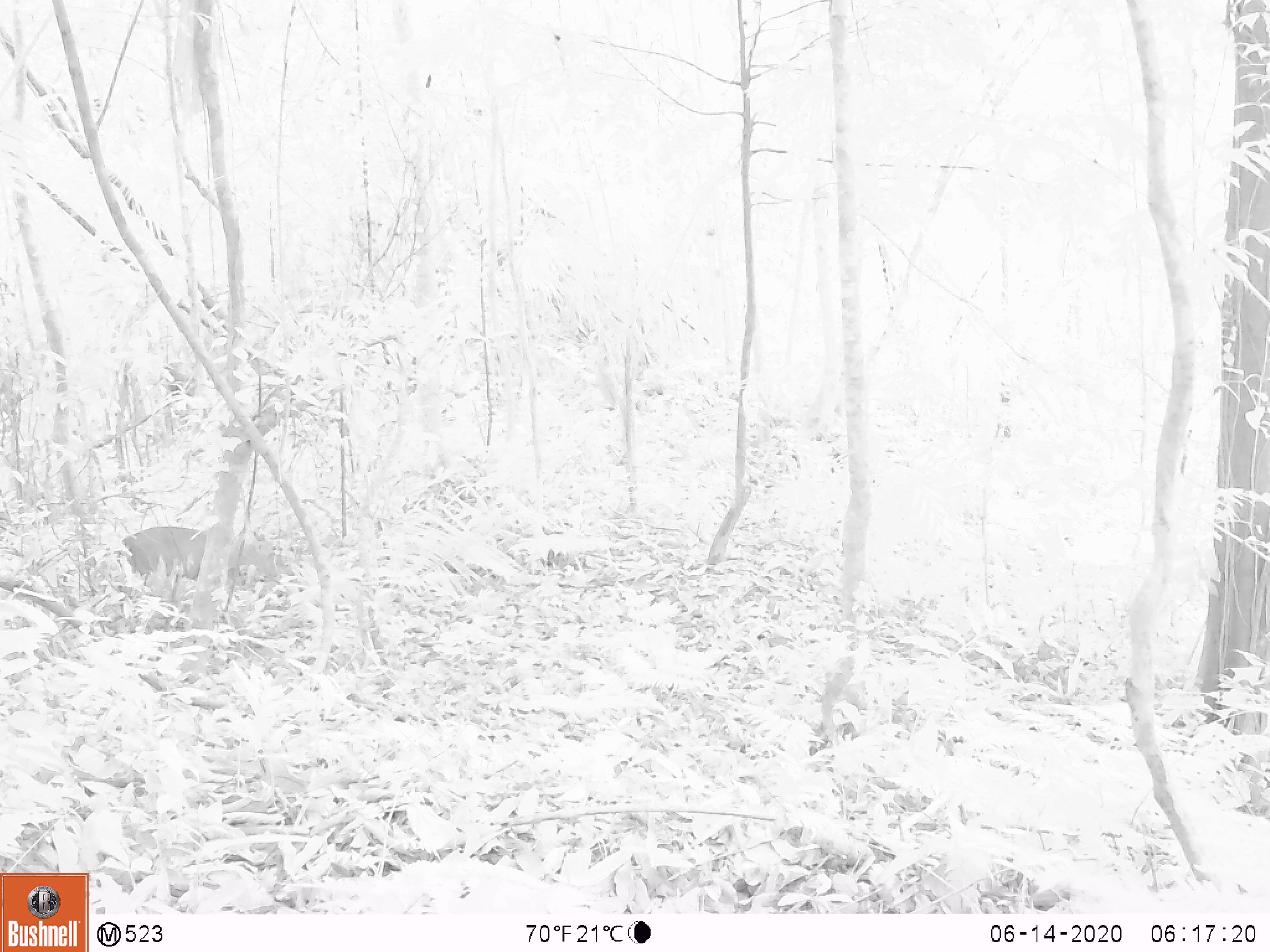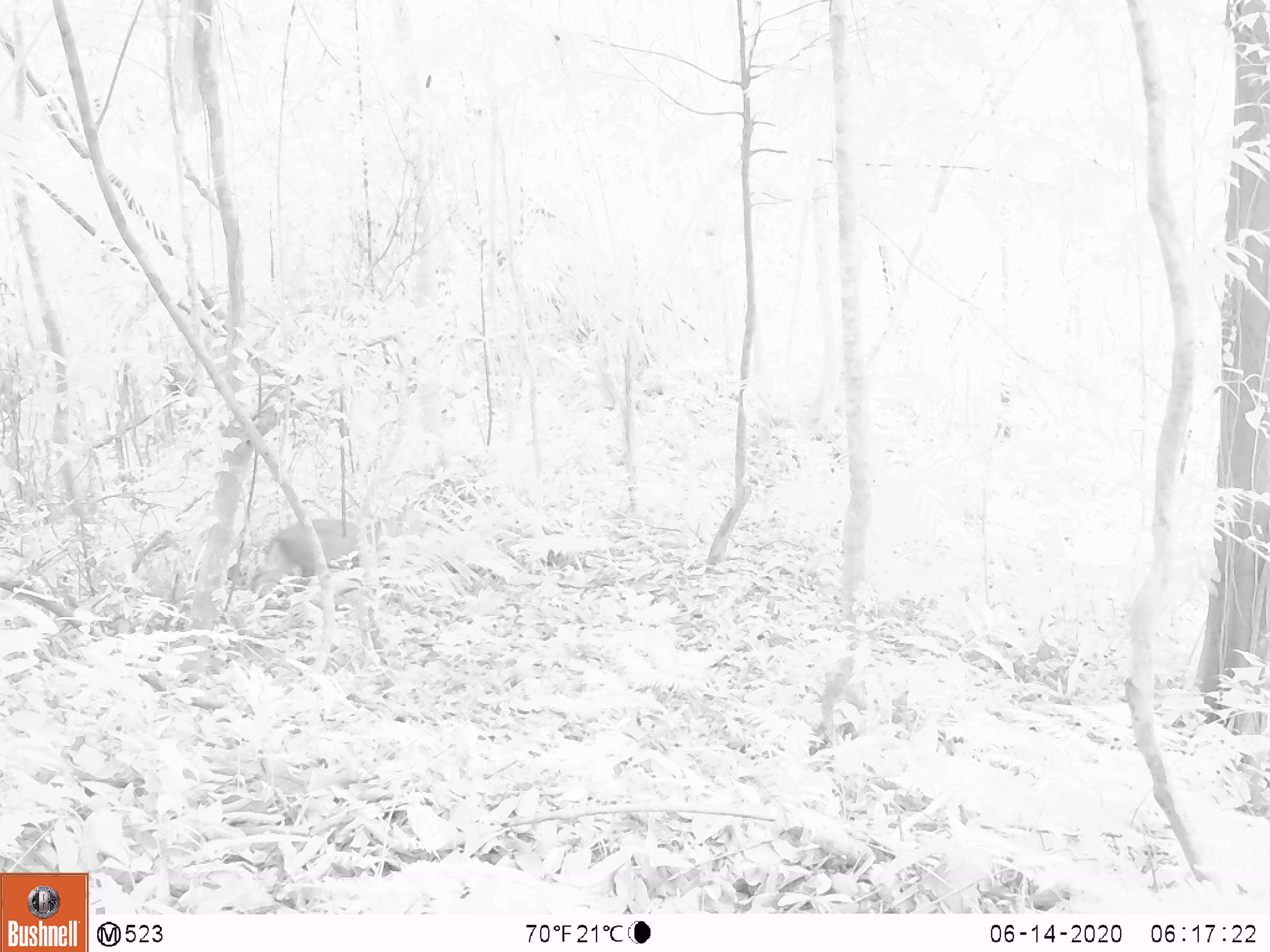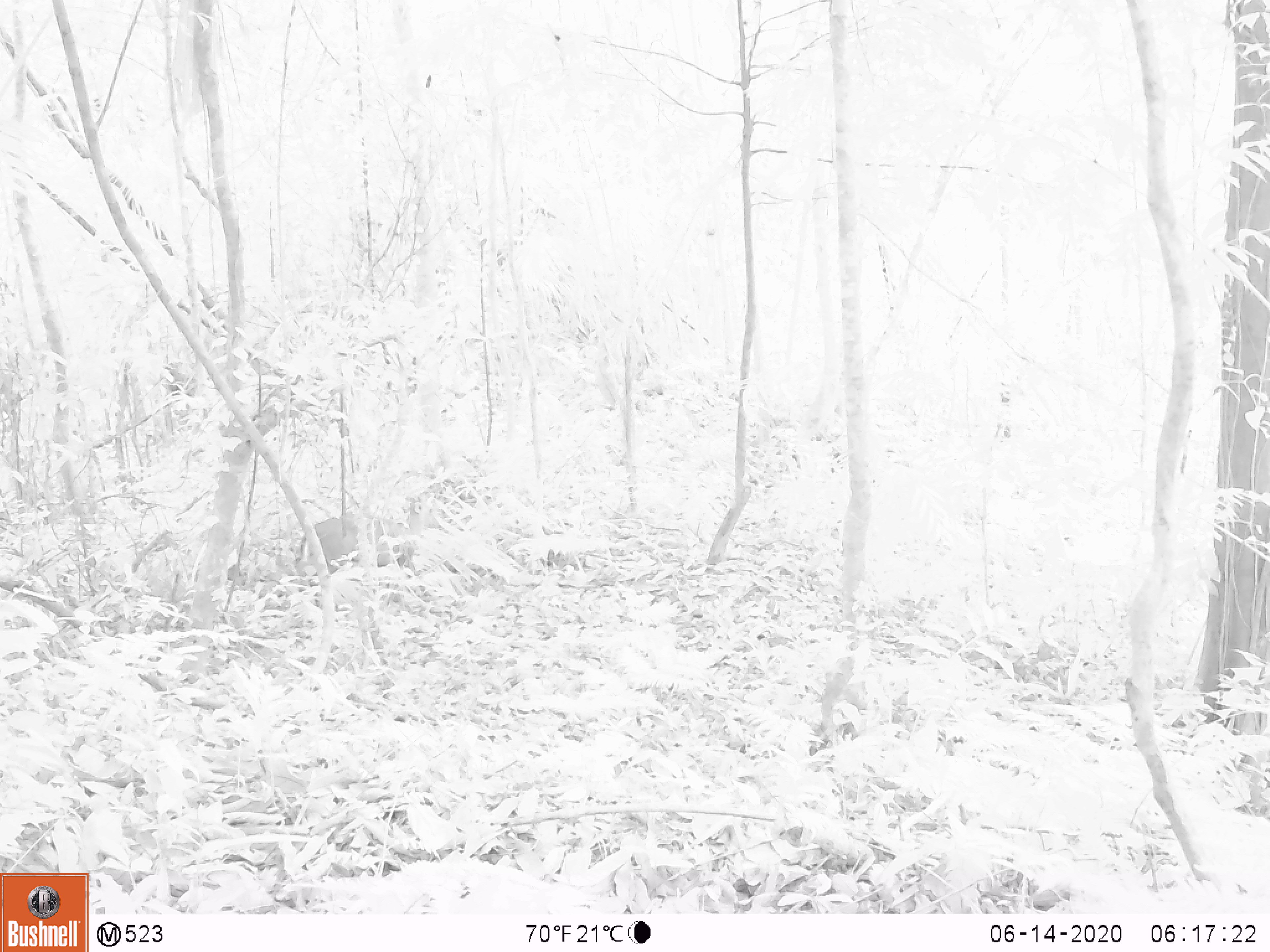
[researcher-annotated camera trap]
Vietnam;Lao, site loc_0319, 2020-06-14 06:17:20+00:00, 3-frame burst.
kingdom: Animalia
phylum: Chordata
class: Mammalia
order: Artiodactyla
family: Cervidae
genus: Muntiacus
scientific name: Muntiacus rooseveltorum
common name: roosevelt's muntjac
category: roosevelts muntjac group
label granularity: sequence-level